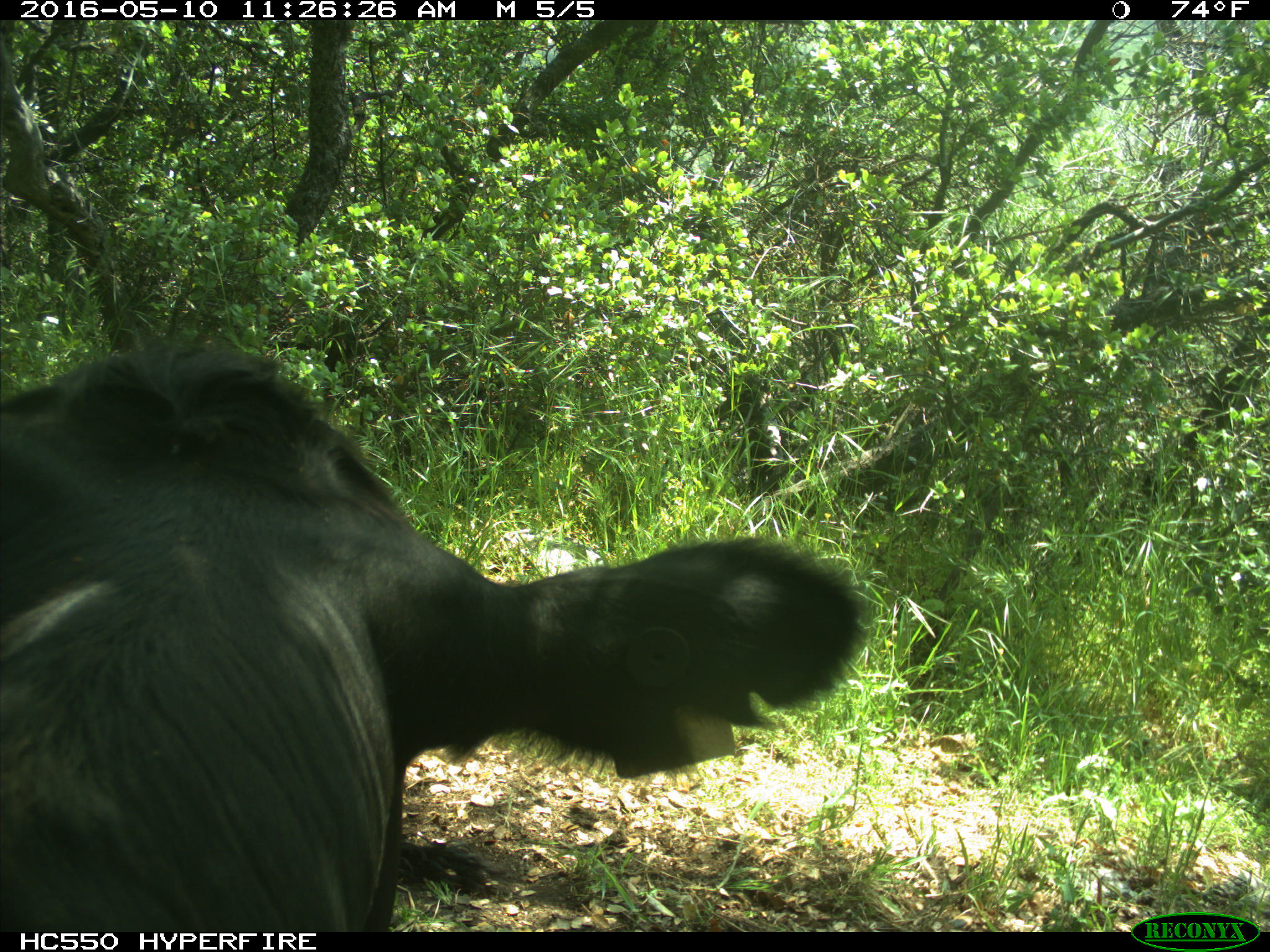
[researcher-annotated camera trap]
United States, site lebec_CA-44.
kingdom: Animalia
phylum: Chordata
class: Mammalia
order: Artiodactyla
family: Bovidae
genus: Bos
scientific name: Bos taurus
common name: domestic cow